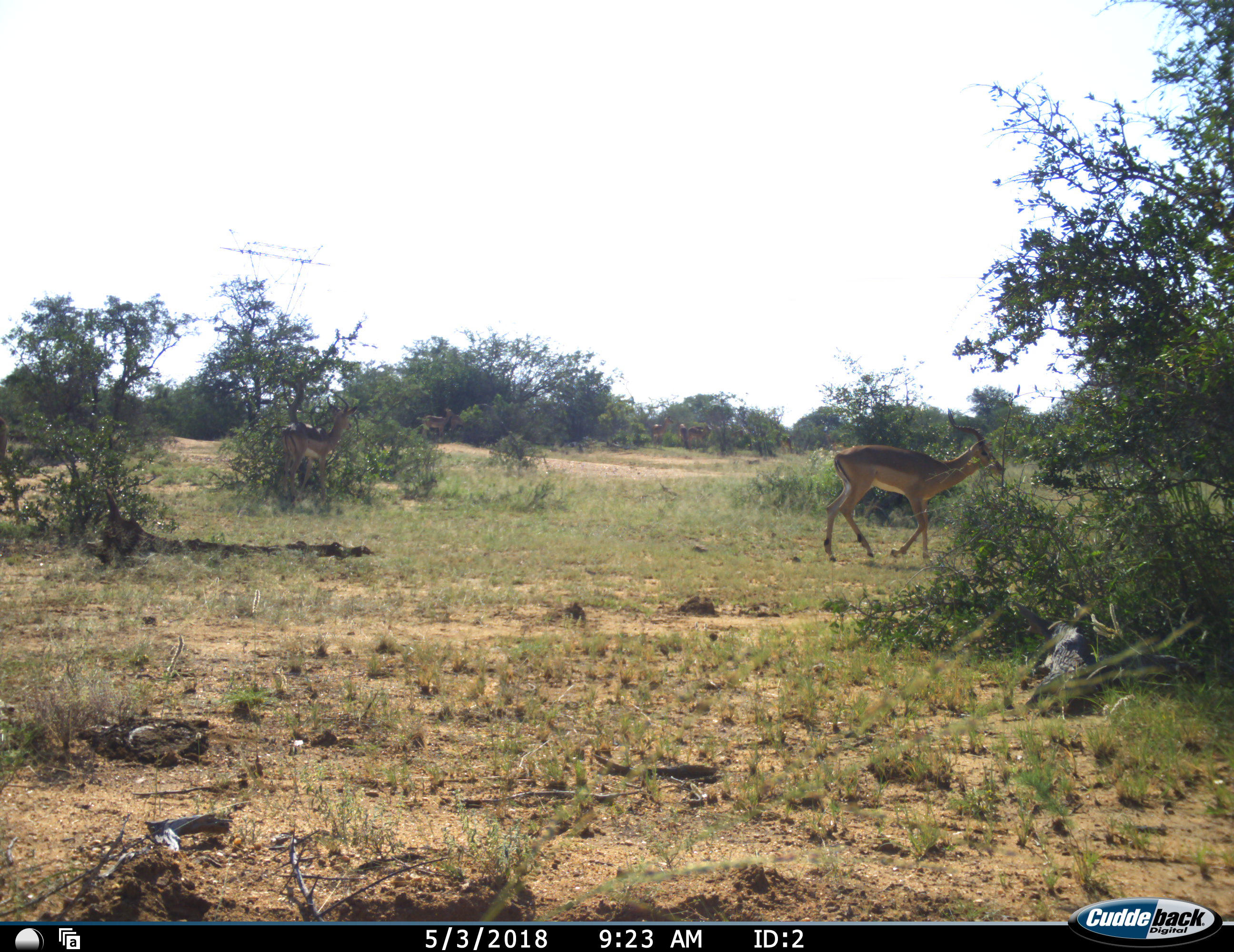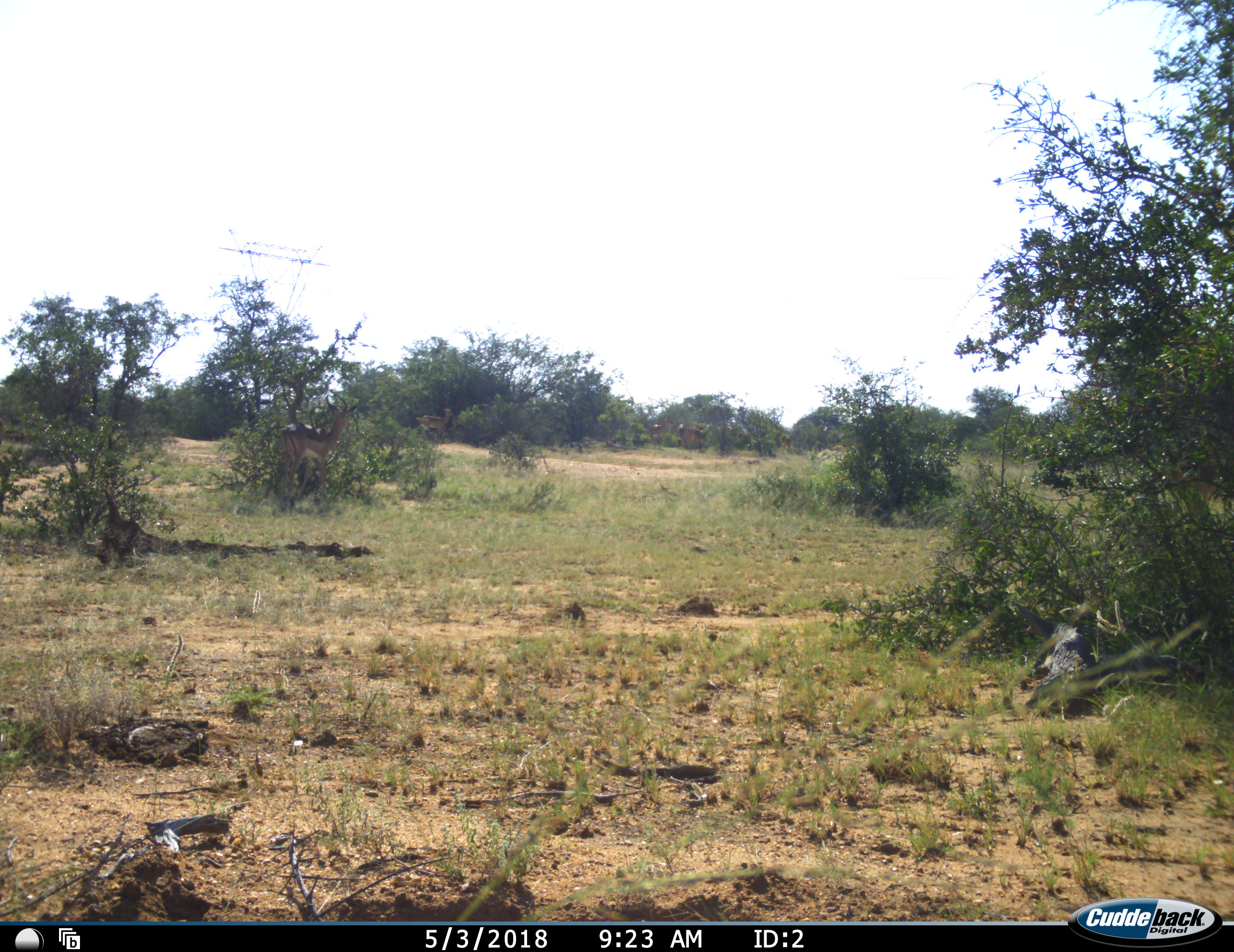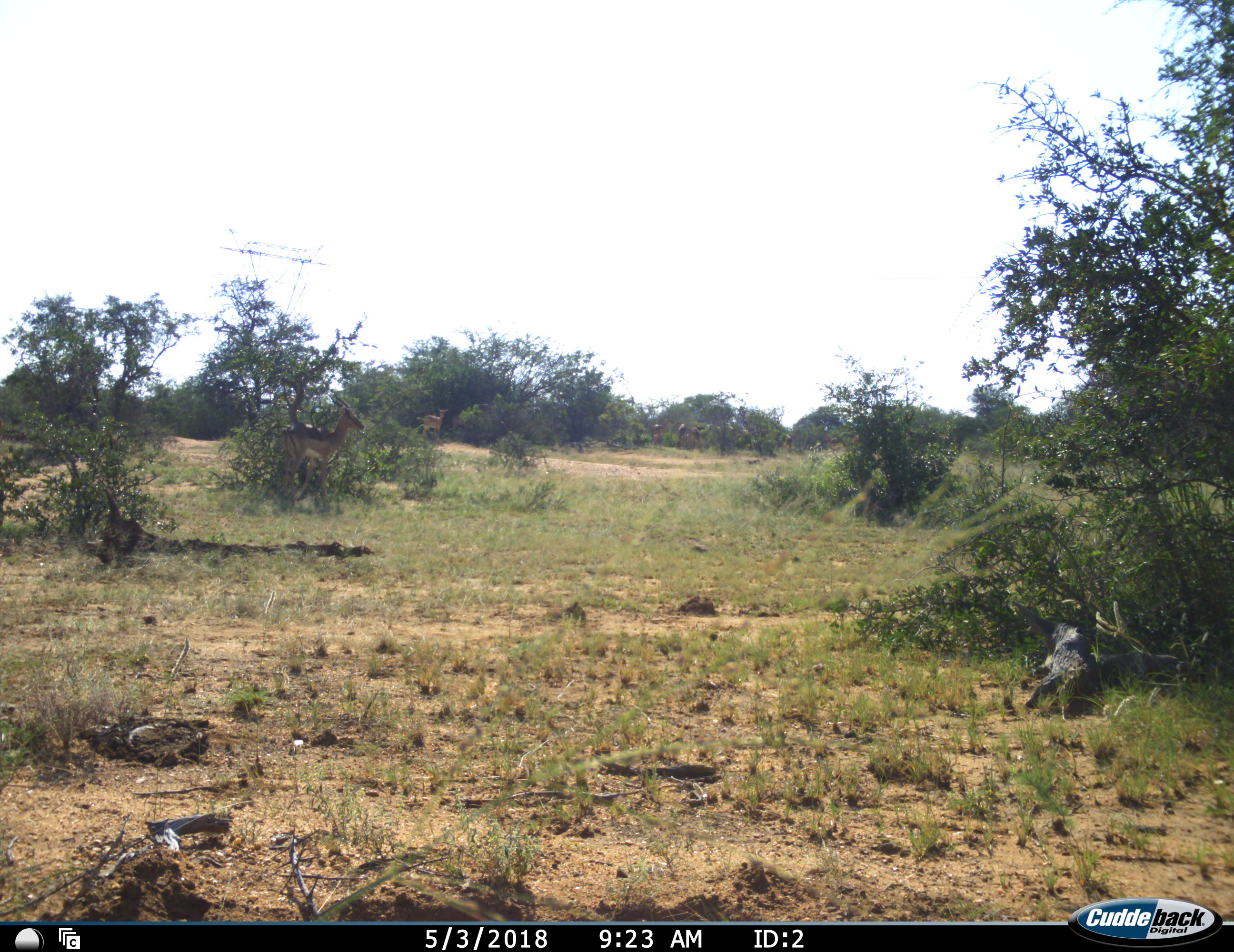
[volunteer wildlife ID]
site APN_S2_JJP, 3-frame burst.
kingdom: Animalia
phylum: Chordata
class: Mammalia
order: Artiodactyla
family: Bovidae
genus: Aepyceros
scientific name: Aepyceros melampus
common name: impala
Impala (Aepyceros melampus), count 2. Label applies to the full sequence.